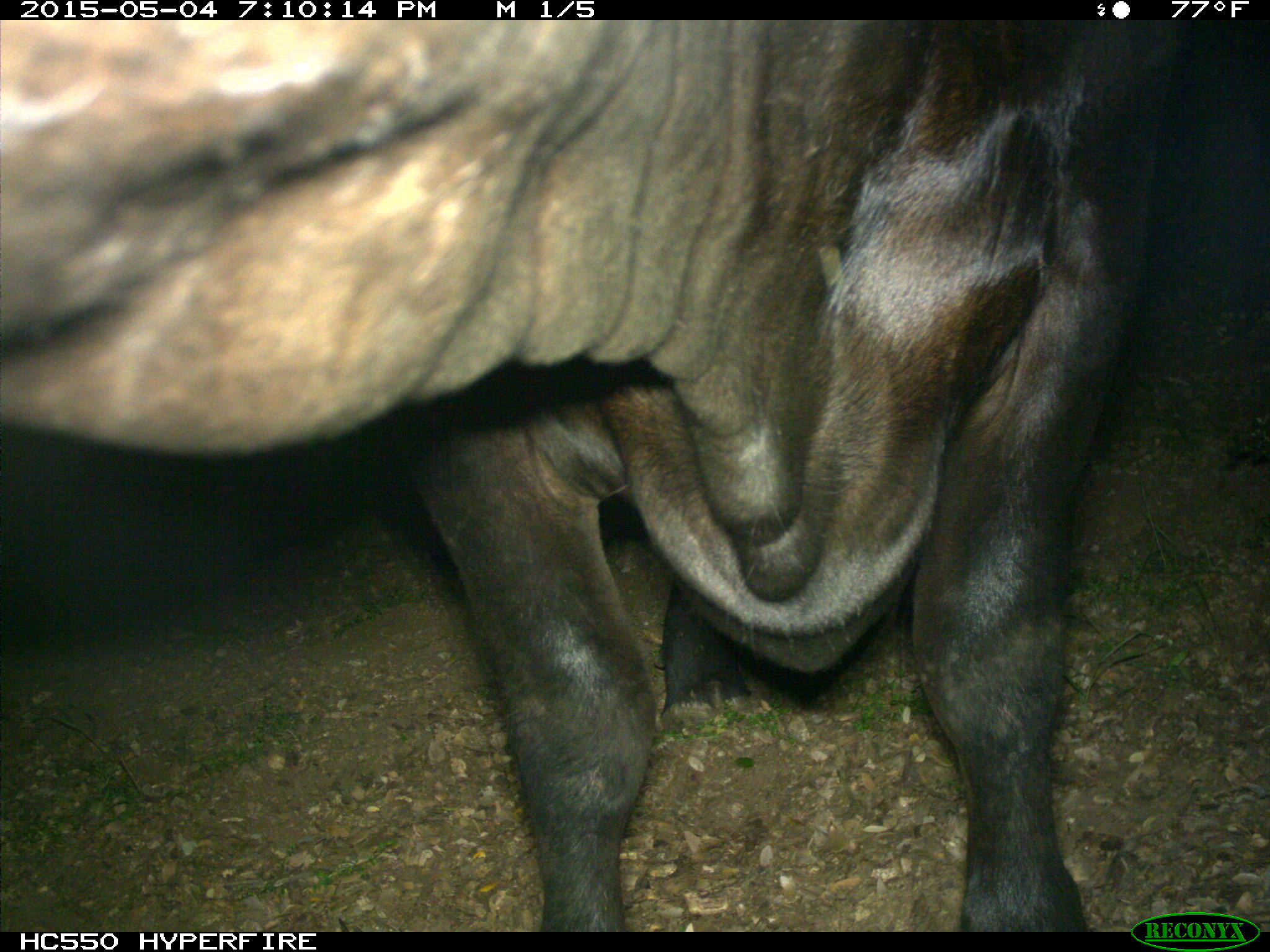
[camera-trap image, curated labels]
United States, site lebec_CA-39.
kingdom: Animalia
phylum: Chordata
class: Mammalia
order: Artiodactyla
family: Bovidae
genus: Bos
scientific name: Bos taurus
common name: domestic cow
Bos taurus (domestic cow).